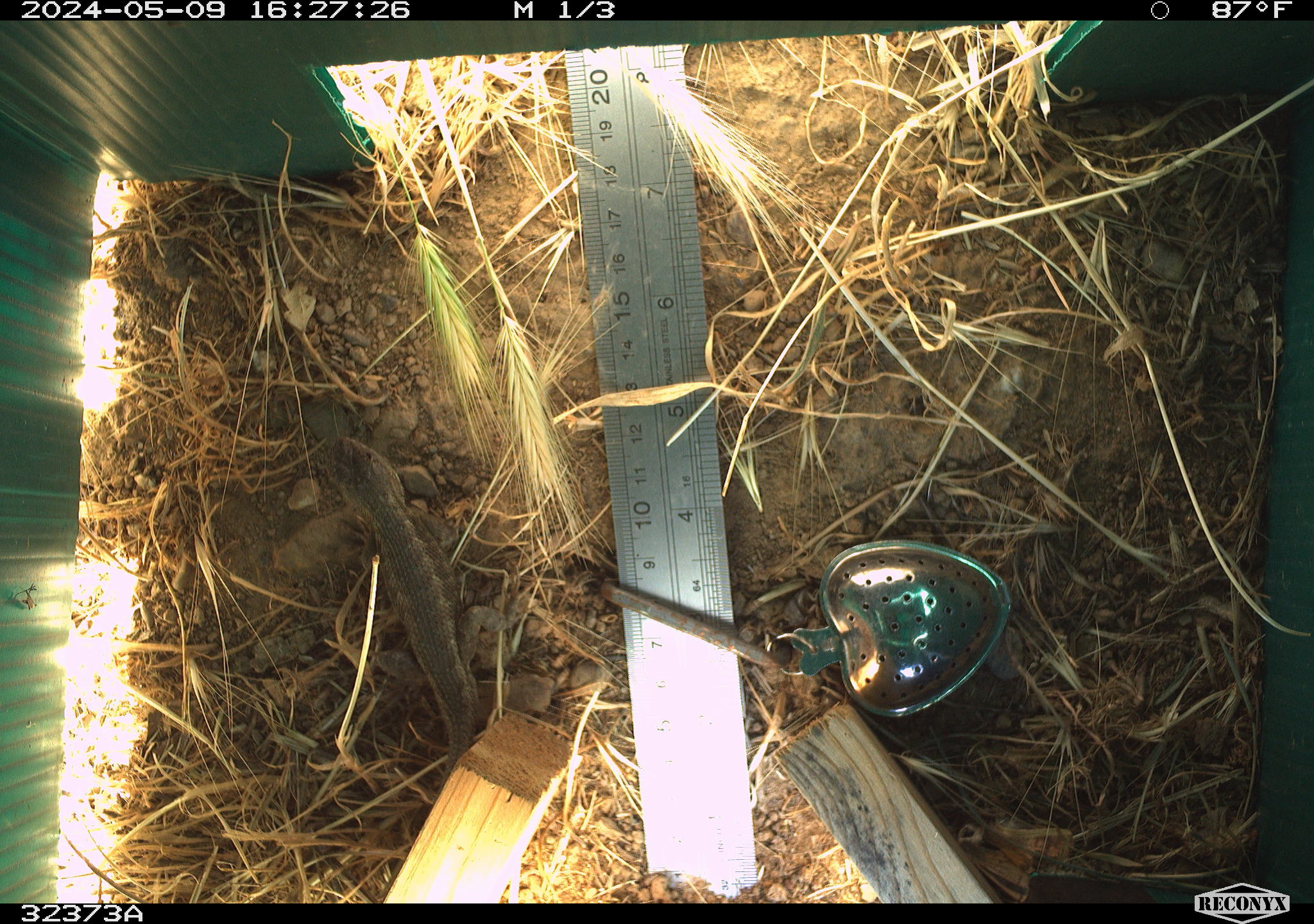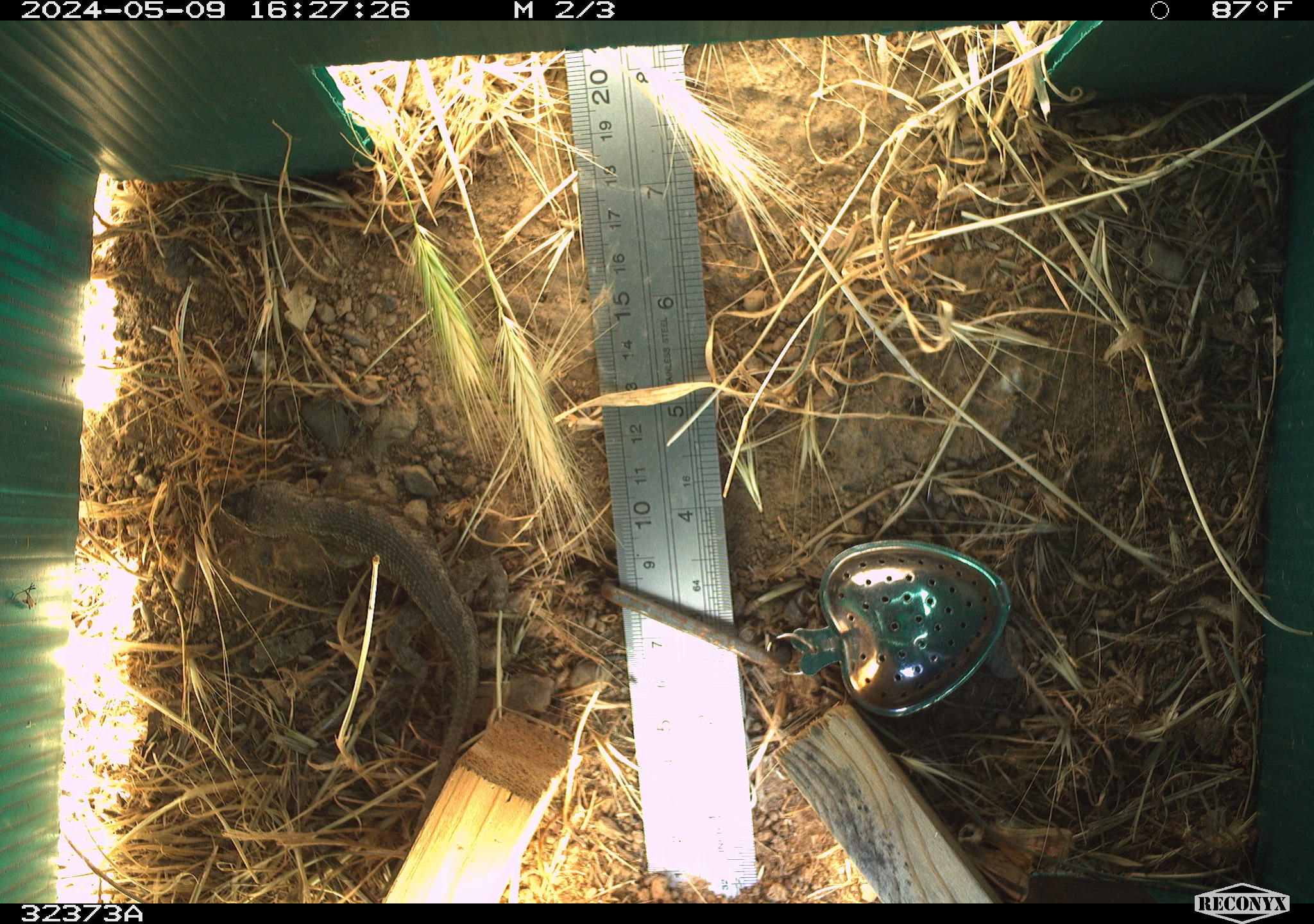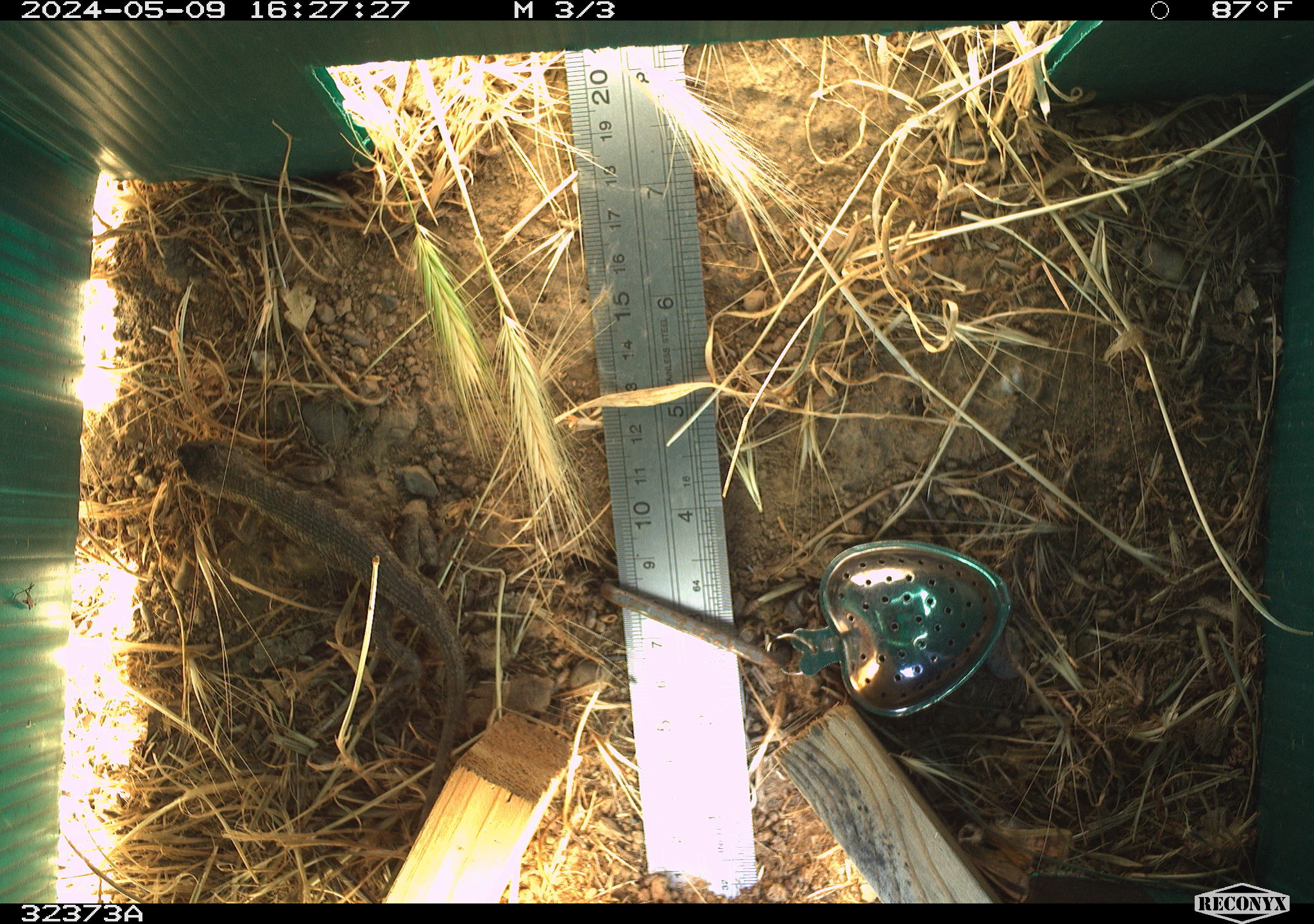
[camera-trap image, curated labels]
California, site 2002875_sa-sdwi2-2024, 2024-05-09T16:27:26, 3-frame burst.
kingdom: Animalia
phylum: Chordata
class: Reptilia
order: Squamata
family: Phrynosomatidae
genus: Sceloporus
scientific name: Sceloporus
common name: spiny lizards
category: sceloporus species